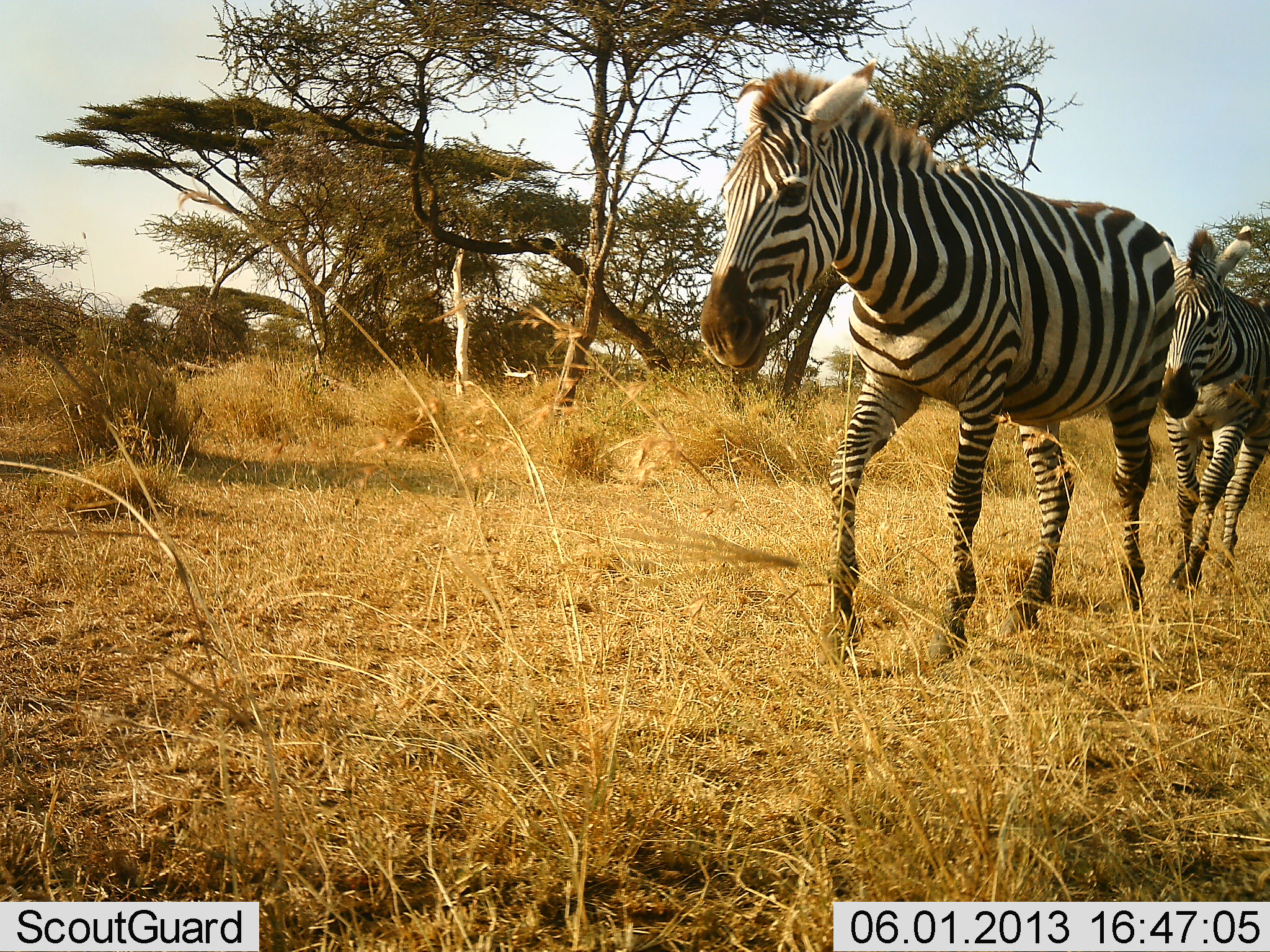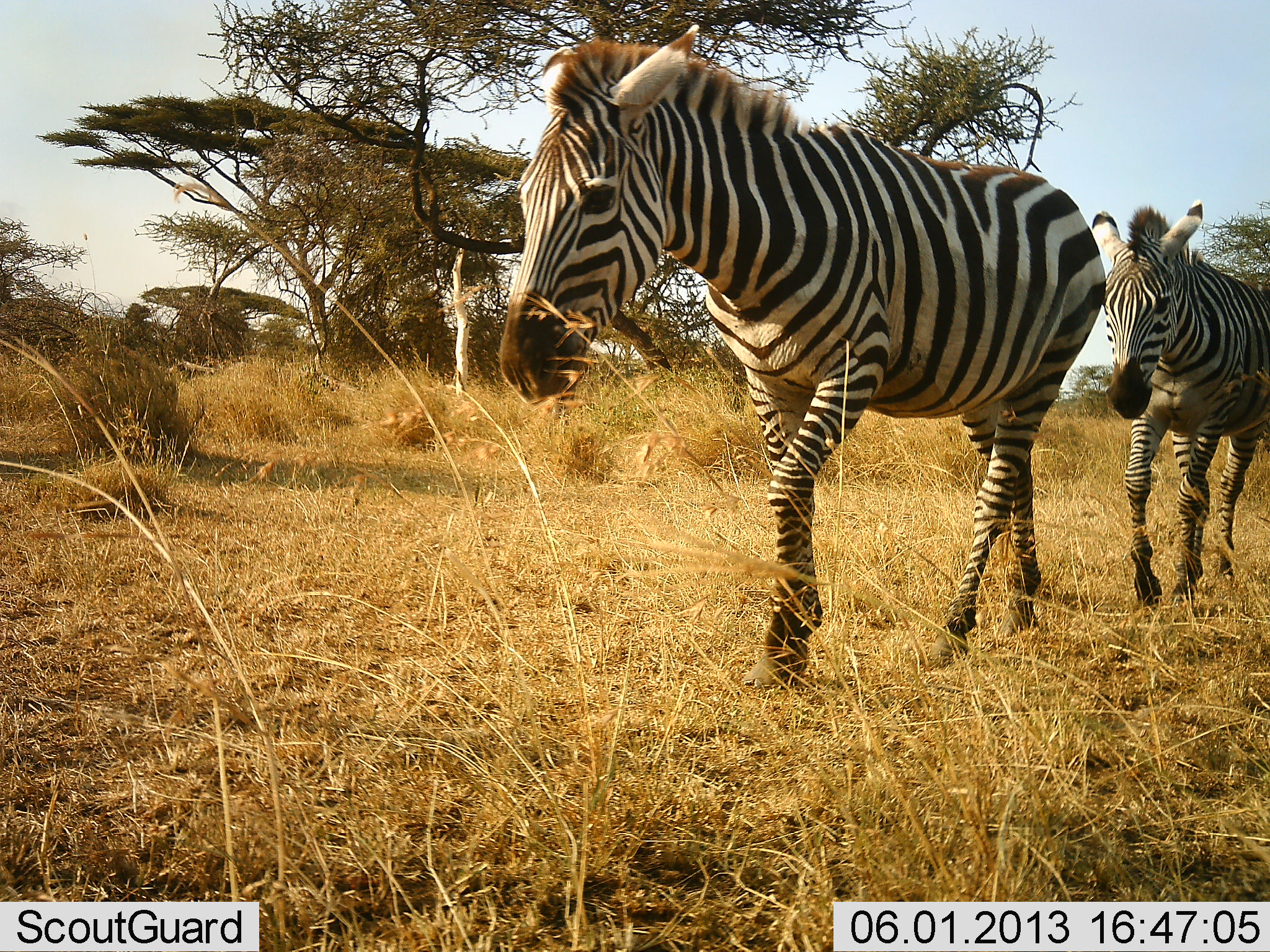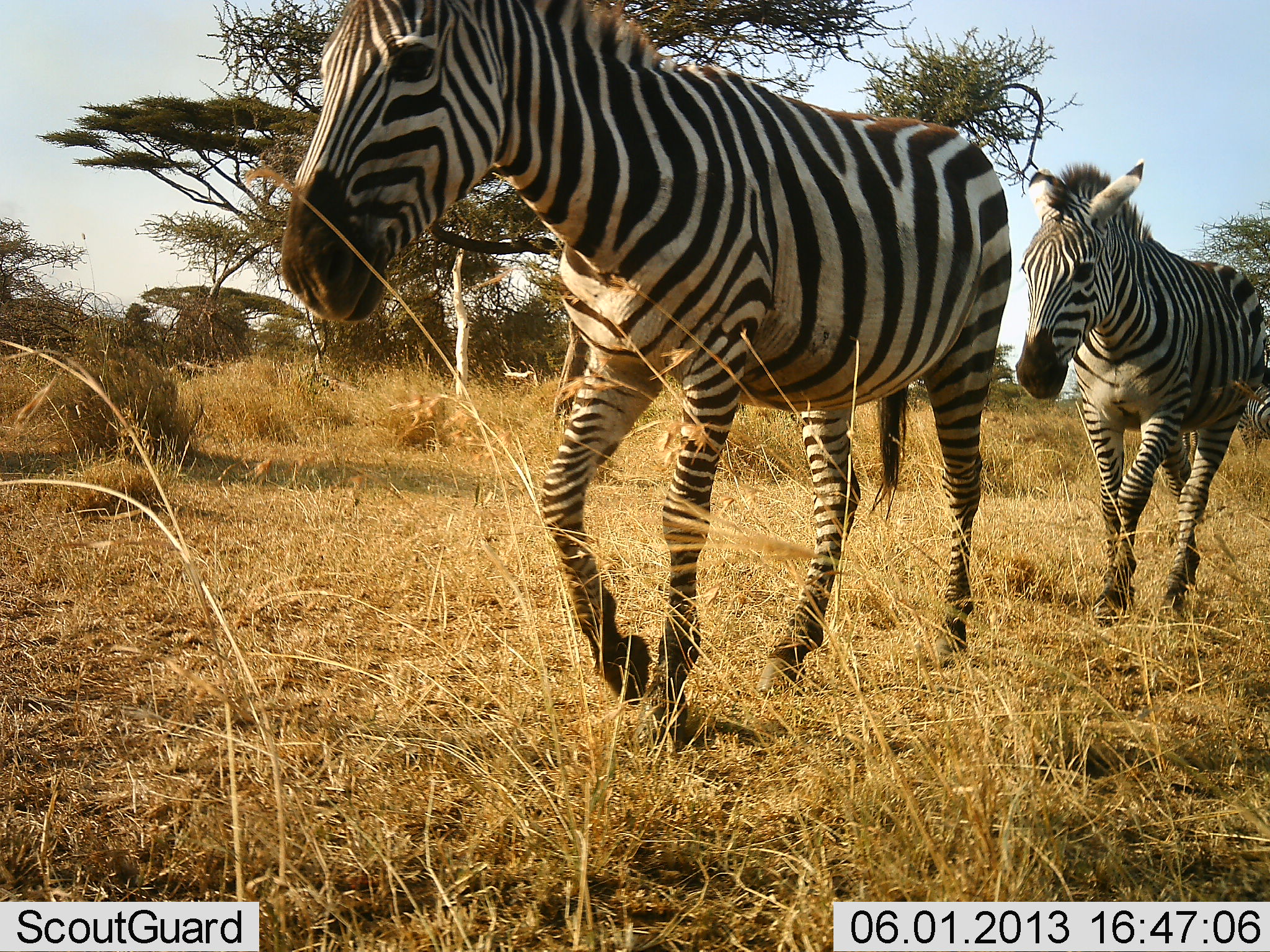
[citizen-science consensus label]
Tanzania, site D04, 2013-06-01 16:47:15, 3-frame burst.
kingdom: Animalia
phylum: Chordata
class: Mammalia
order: Perissodactyla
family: Equidae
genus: Equus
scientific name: Equus quagga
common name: plains zebra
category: zebra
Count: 2.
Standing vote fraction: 10%.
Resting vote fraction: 0%.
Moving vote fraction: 100%.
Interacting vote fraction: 0%.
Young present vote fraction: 0%.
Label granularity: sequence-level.